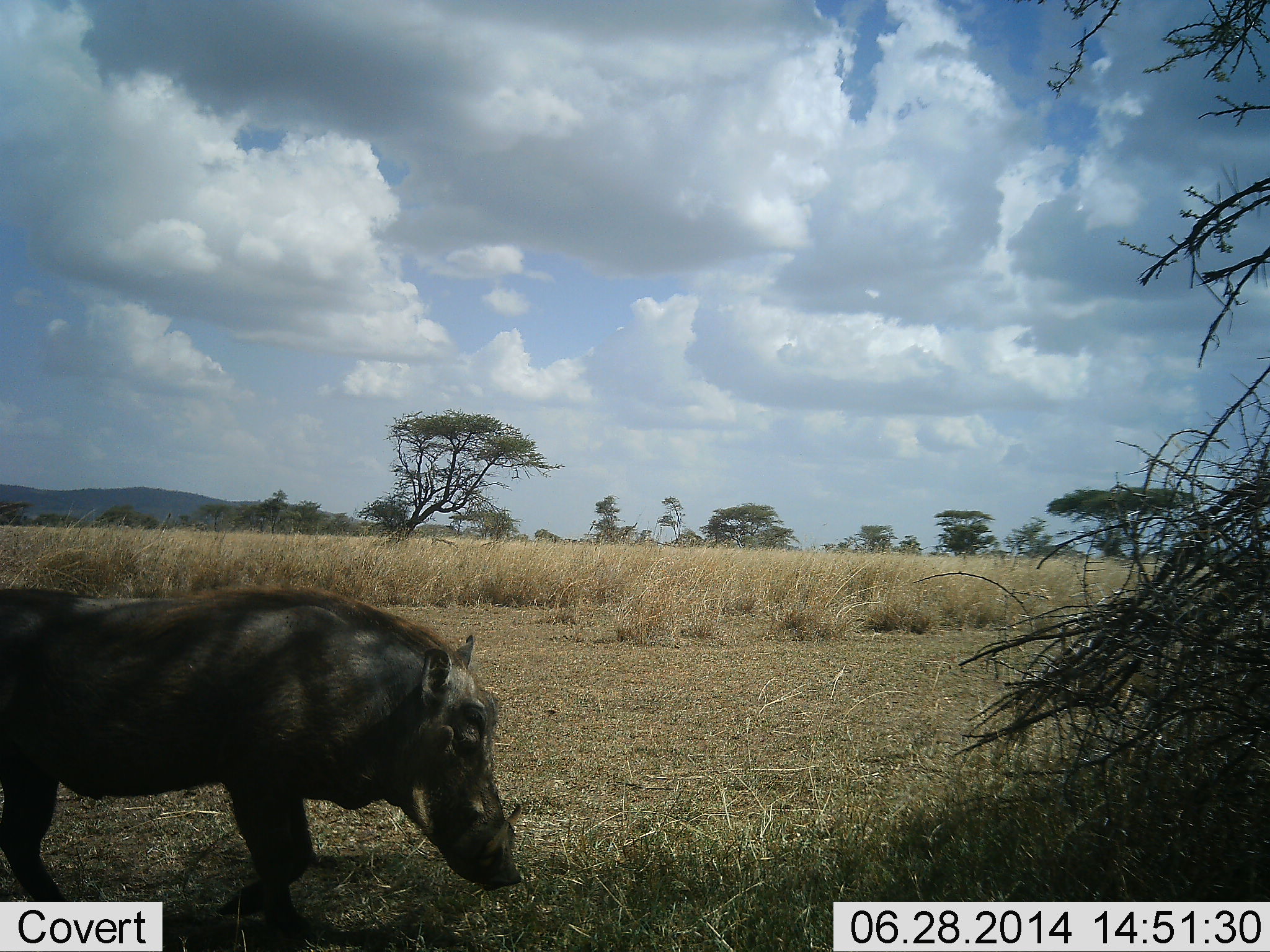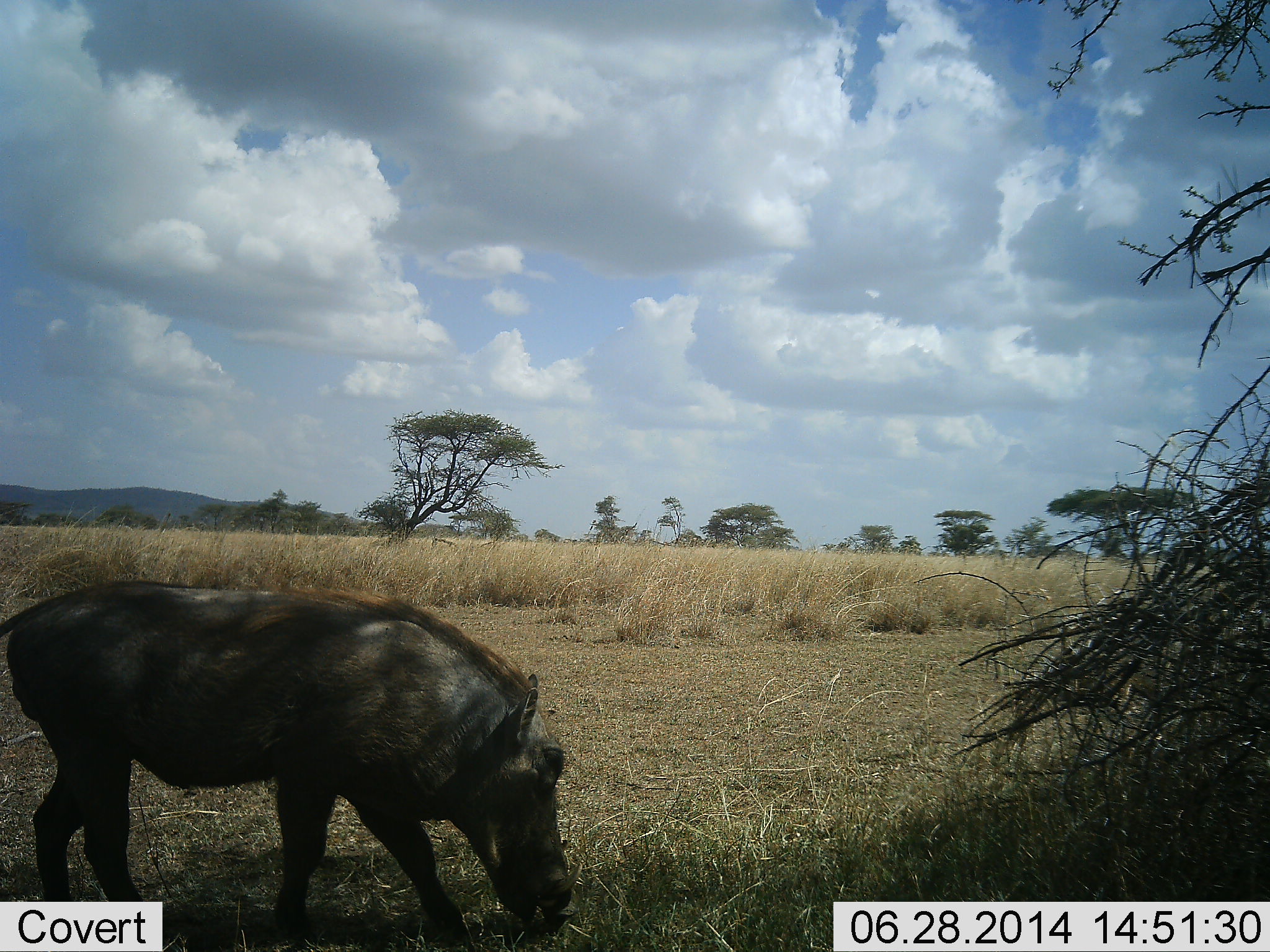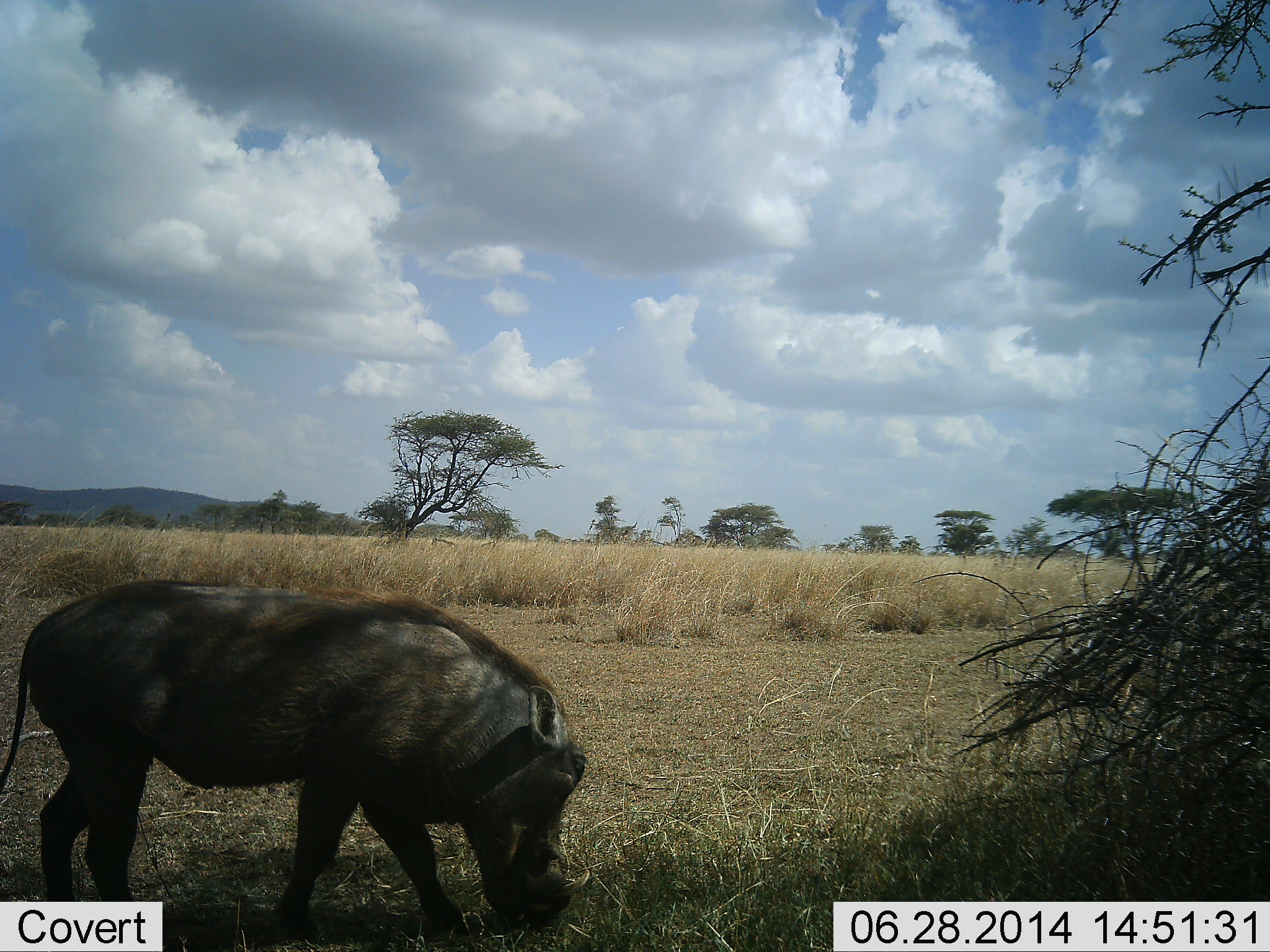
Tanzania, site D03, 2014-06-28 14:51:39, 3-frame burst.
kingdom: Animalia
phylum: Chordata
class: Mammalia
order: Artiodactyla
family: Suidae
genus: Phacochoerus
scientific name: Phacochoerus africanus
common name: warthog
Warthog (Phacochoerus africanus), count 1. Behavior (volunteer vote fractions): standing 40%, resting 0%, moving 20%, interacting 0%. Young present (vote fraction): 0%. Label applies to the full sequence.